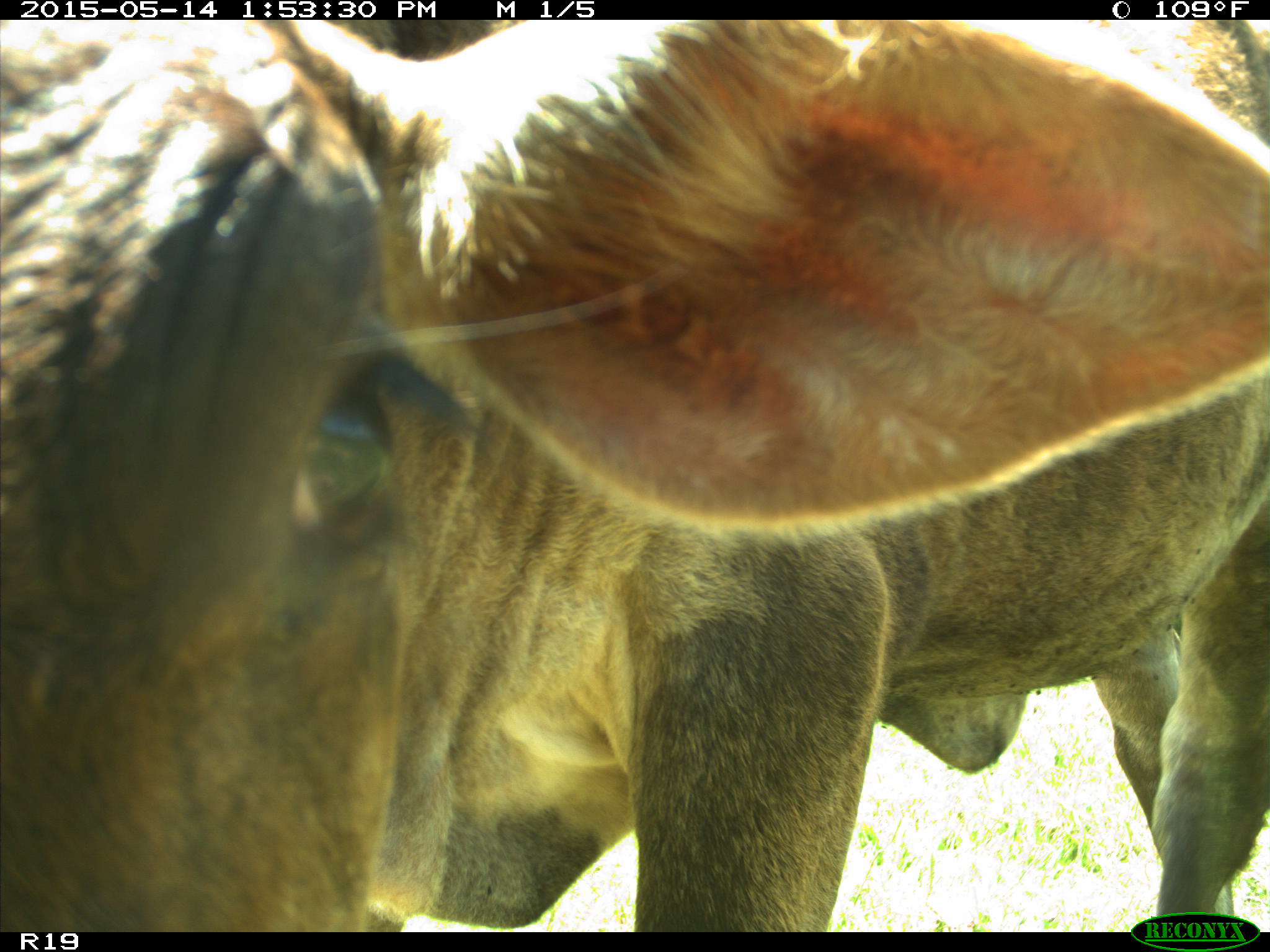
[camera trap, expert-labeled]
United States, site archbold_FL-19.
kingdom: Animalia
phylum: Chordata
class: Mammalia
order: Artiodactyla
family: Bovidae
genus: Bos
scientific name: Bos taurus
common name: domestic cow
Bos taurus (domestic cow).